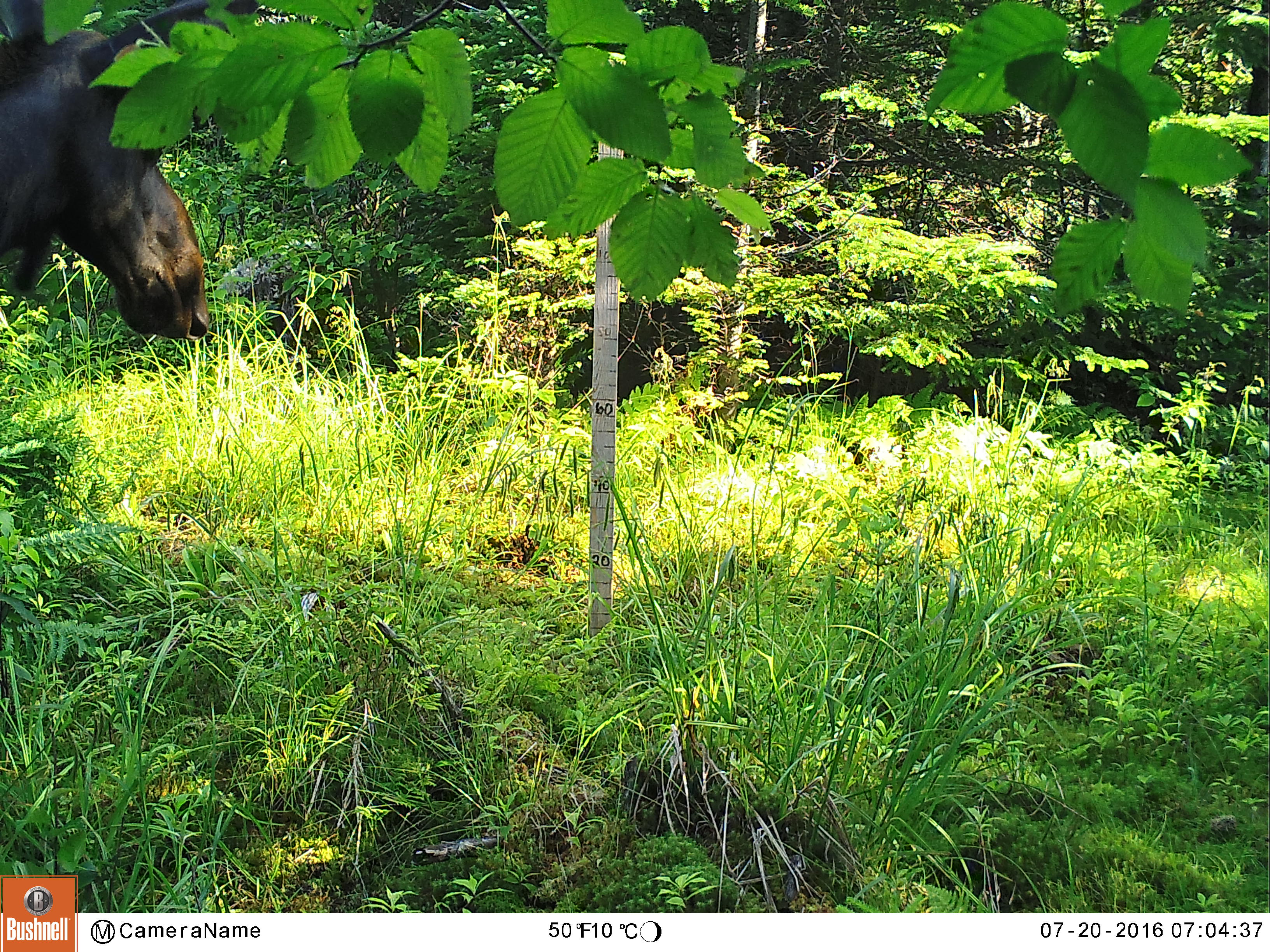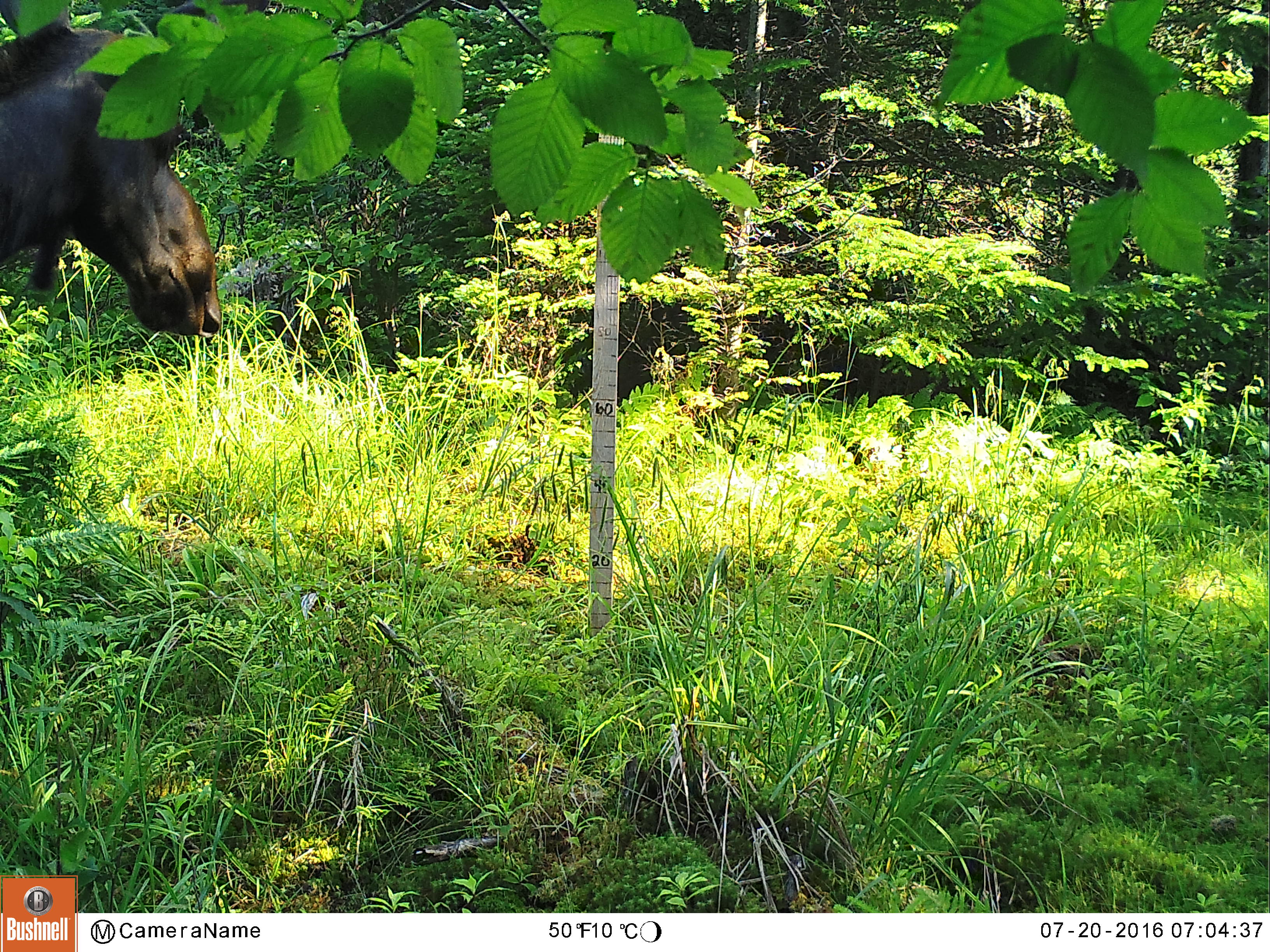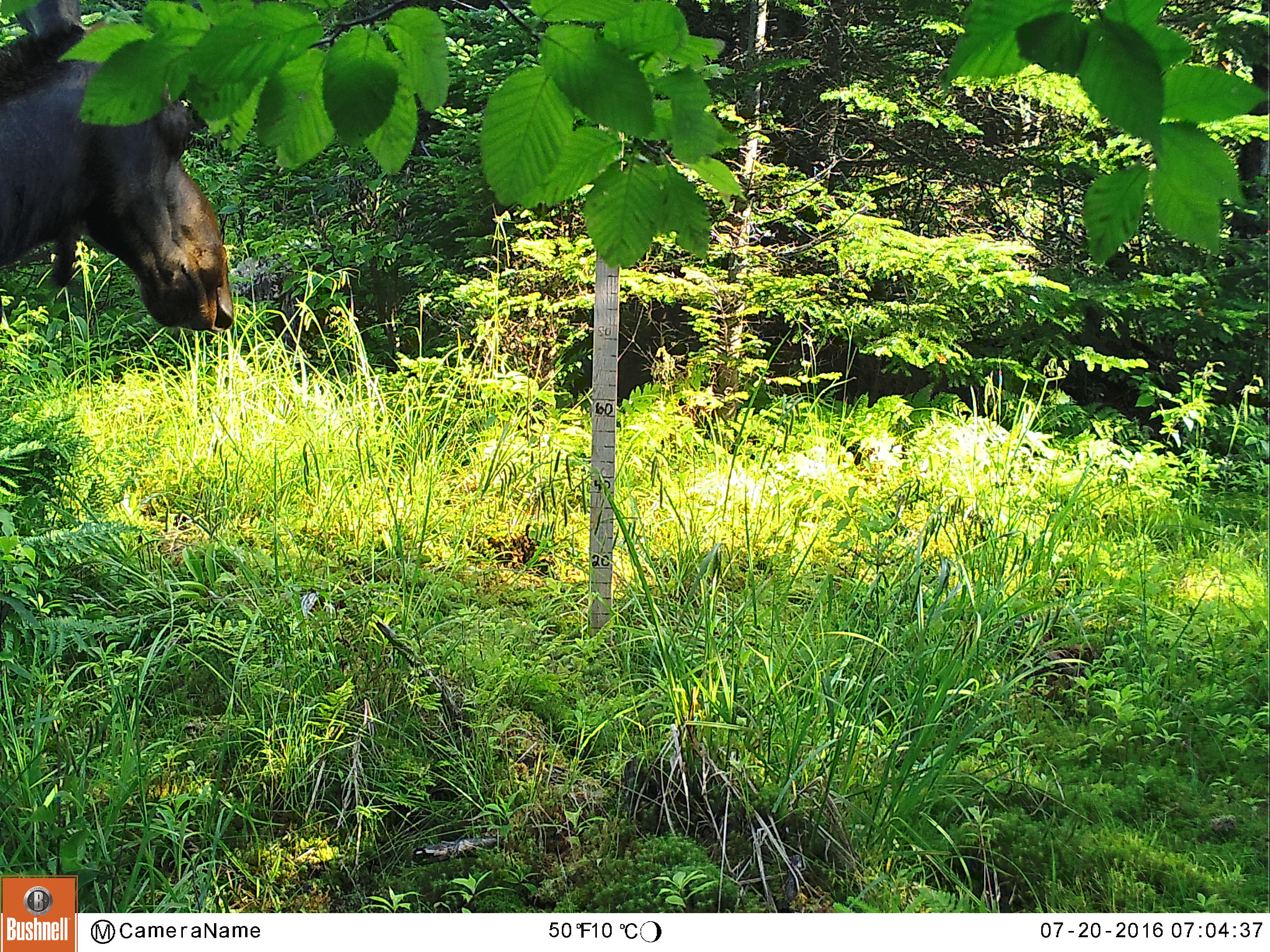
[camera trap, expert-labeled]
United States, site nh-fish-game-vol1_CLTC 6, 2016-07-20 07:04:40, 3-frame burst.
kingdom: Animalia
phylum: Chordata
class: Mammalia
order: Artiodactyla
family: Cervidae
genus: Alces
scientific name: Alces alces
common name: moose